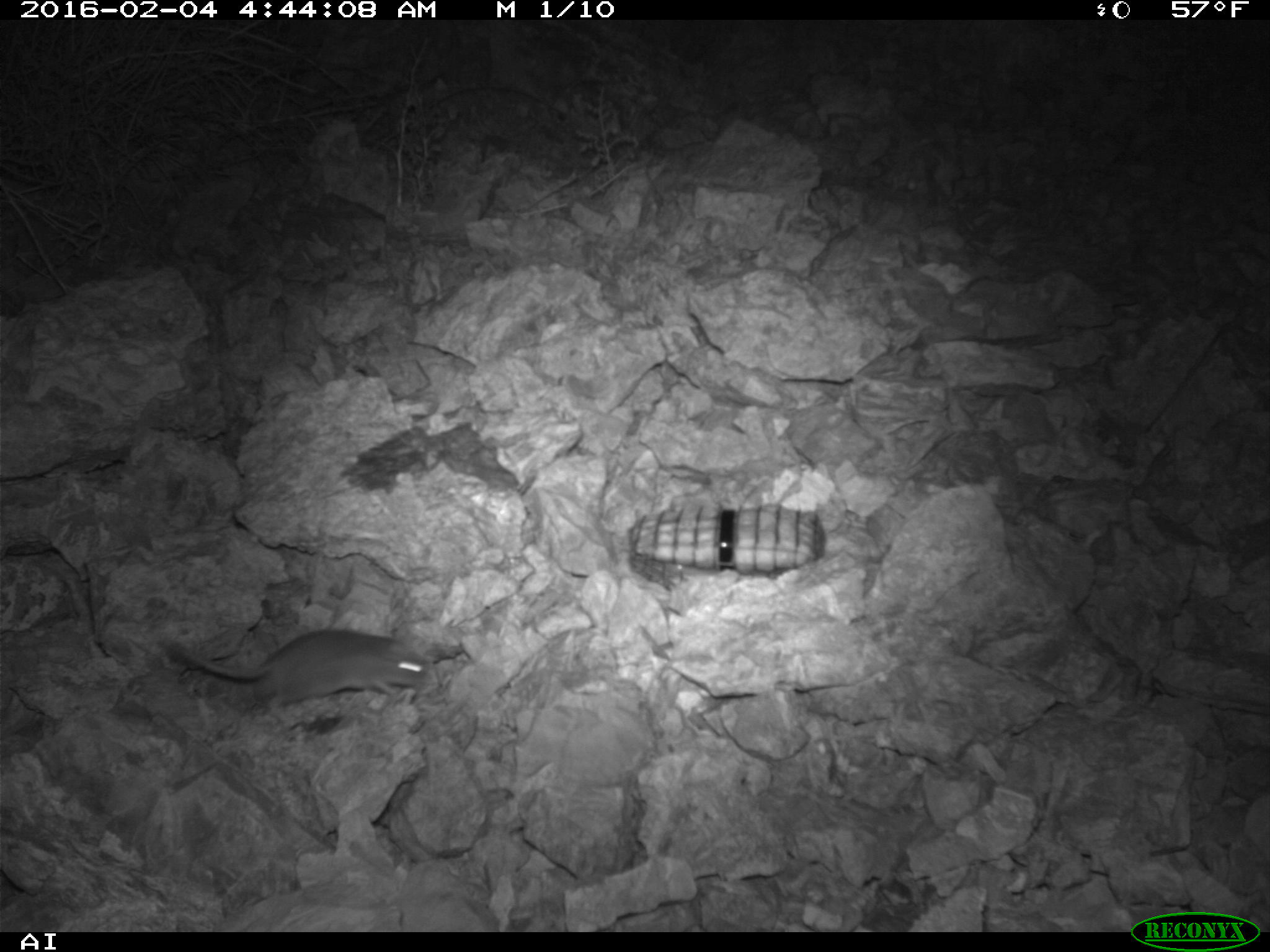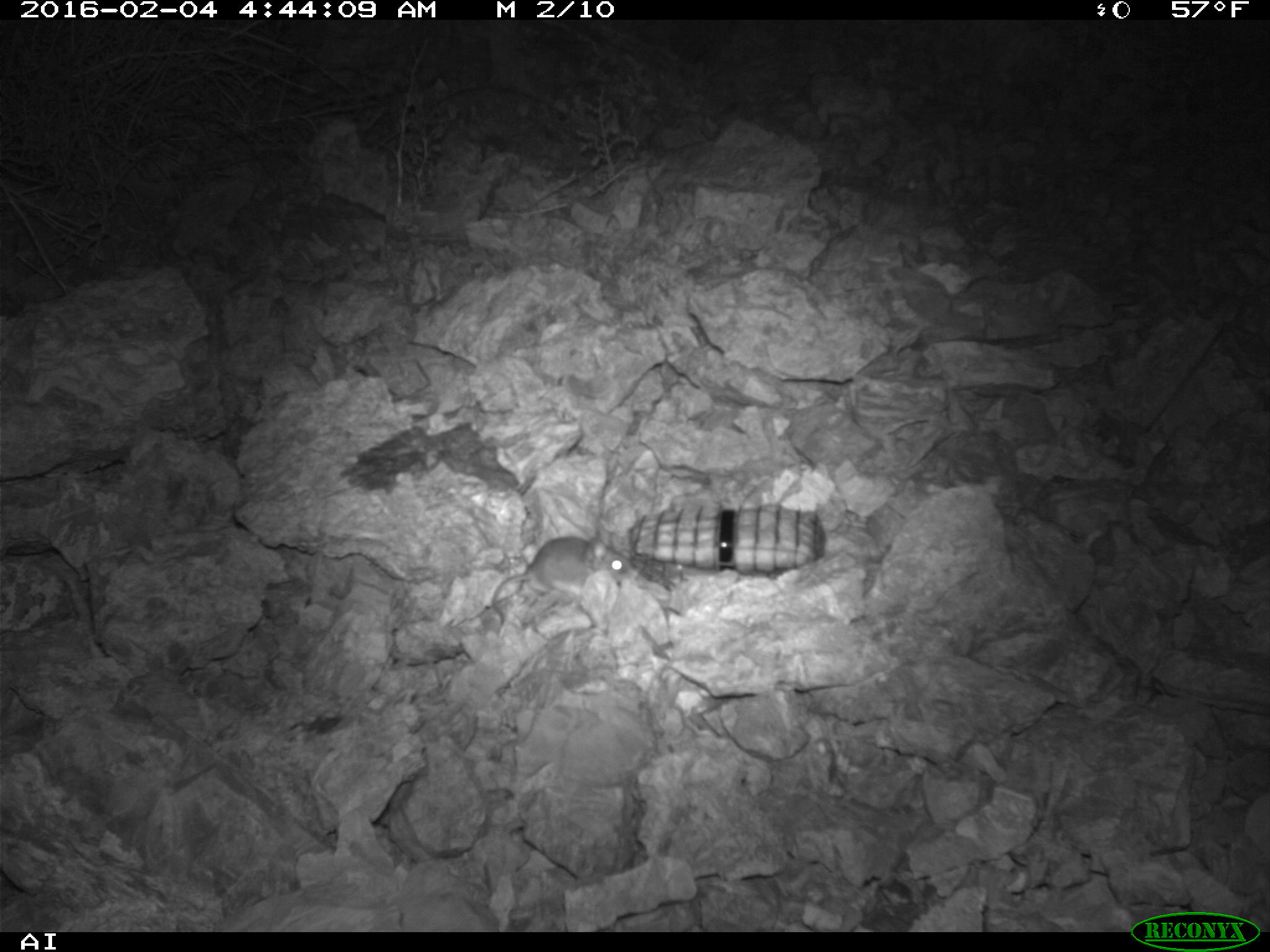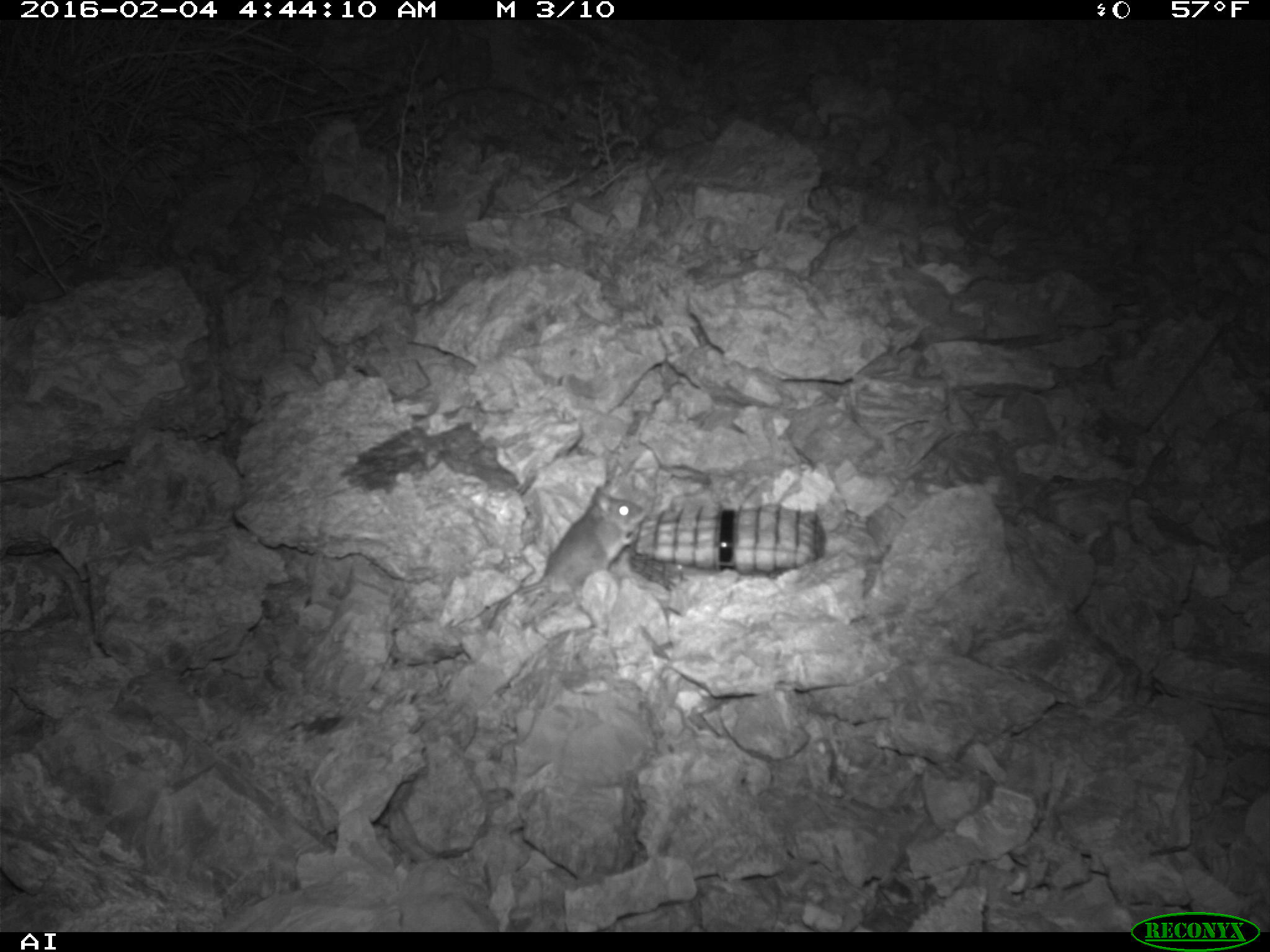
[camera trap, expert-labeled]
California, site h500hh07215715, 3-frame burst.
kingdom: Animalia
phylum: Chordata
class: Mammalia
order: Rodentia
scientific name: Rodentia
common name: rodent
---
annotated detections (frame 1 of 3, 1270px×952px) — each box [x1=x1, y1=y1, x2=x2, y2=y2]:
rodent: [x1=164, y1=629, x2=436, y2=705]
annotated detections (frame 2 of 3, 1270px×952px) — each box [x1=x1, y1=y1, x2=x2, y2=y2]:
rodent: [x1=491, y1=534, x2=636, y2=635]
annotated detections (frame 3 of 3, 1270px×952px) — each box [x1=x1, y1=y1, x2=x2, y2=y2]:
rodent: [x1=484, y1=474, x2=648, y2=632]